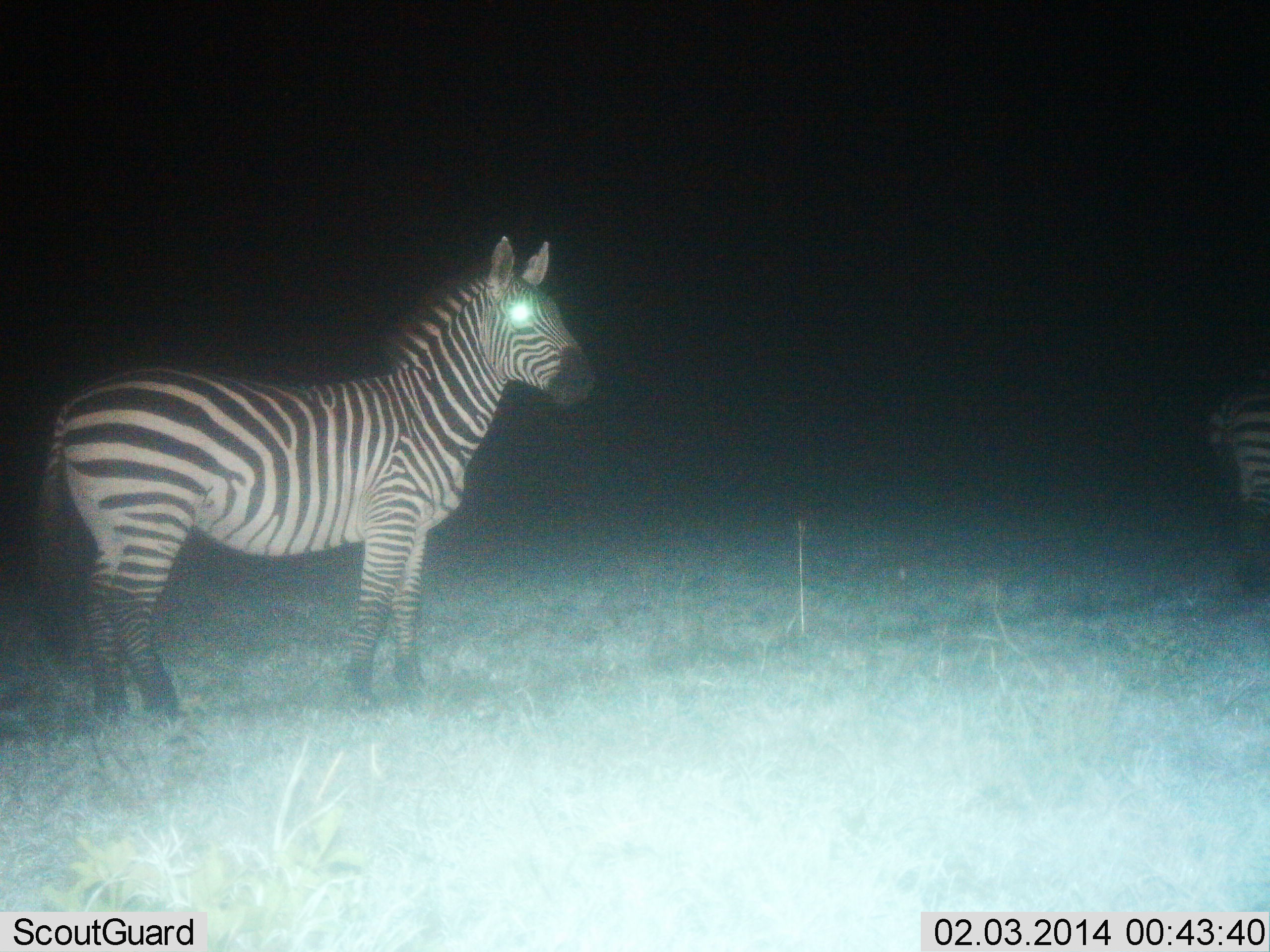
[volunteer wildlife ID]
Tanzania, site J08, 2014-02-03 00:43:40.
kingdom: Animalia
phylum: Chordata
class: Mammalia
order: Perissodactyla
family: Equidae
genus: Equus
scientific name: Equus quagga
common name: plains zebra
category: zebra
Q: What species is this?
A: Zebra (plains zebra) (Equus quagga).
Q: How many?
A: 2.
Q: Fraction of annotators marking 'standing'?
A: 100%.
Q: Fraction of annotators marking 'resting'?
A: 10%.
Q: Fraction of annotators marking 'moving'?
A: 0%.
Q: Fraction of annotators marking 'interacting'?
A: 0%.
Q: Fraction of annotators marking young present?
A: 0%.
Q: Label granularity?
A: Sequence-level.